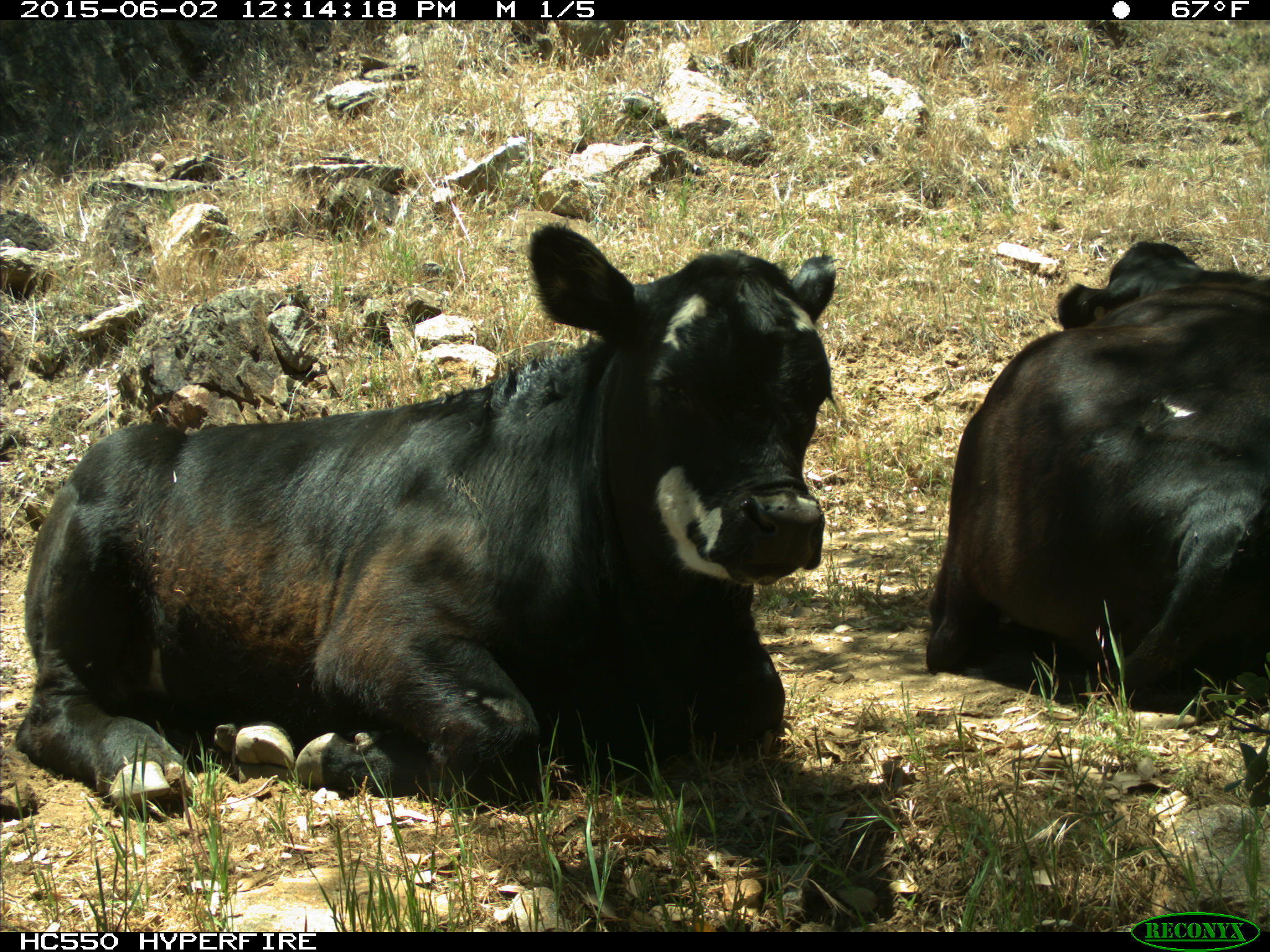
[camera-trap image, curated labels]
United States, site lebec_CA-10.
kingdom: Animalia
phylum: Chordata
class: Mammalia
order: Artiodactyla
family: Bovidae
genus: Bos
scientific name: Bos taurus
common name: domestic cow